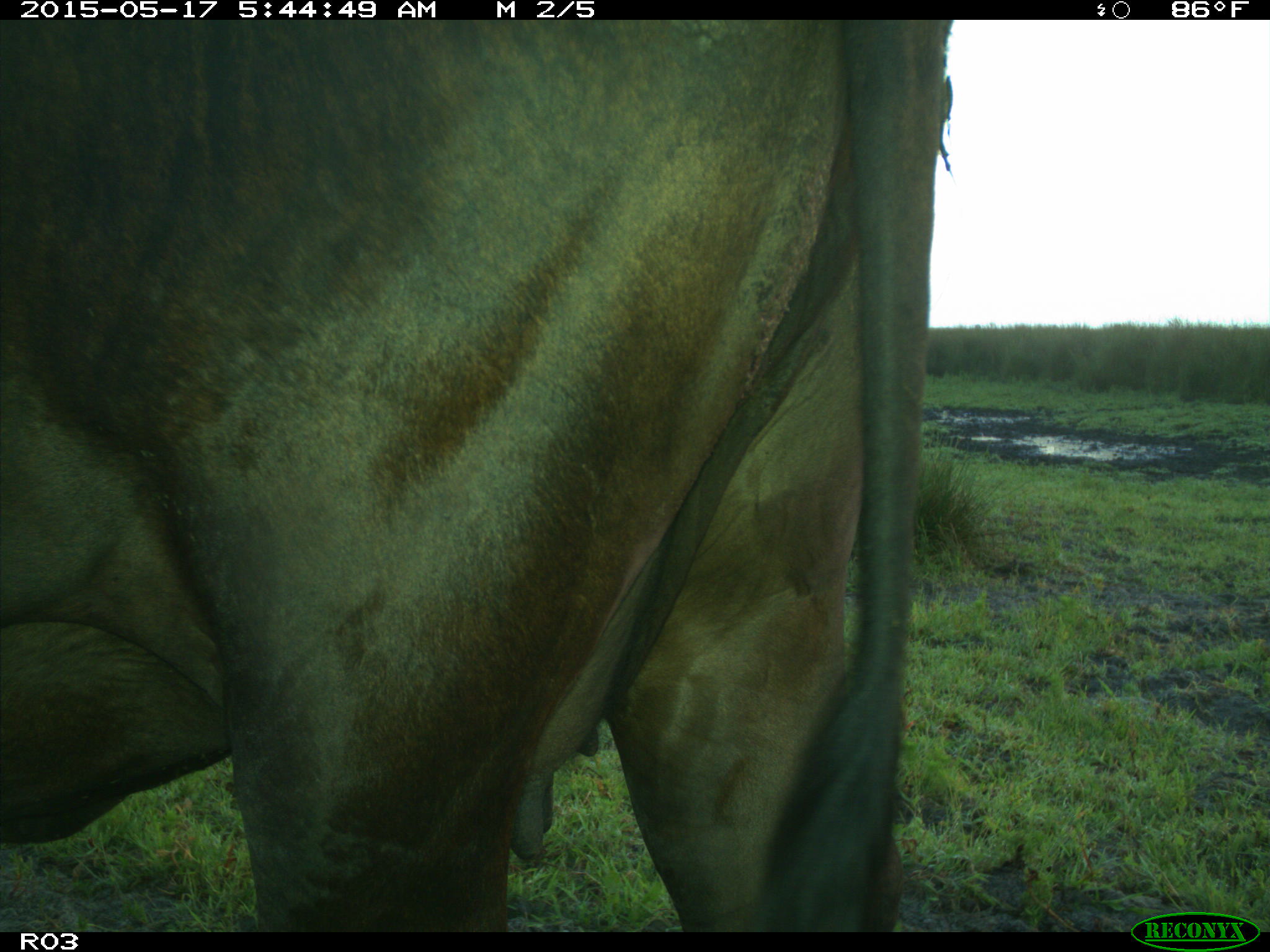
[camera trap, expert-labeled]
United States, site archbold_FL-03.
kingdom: Animalia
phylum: Chordata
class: Mammalia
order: Artiodactyla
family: Bovidae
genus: Bos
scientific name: Bos taurus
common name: domestic cow